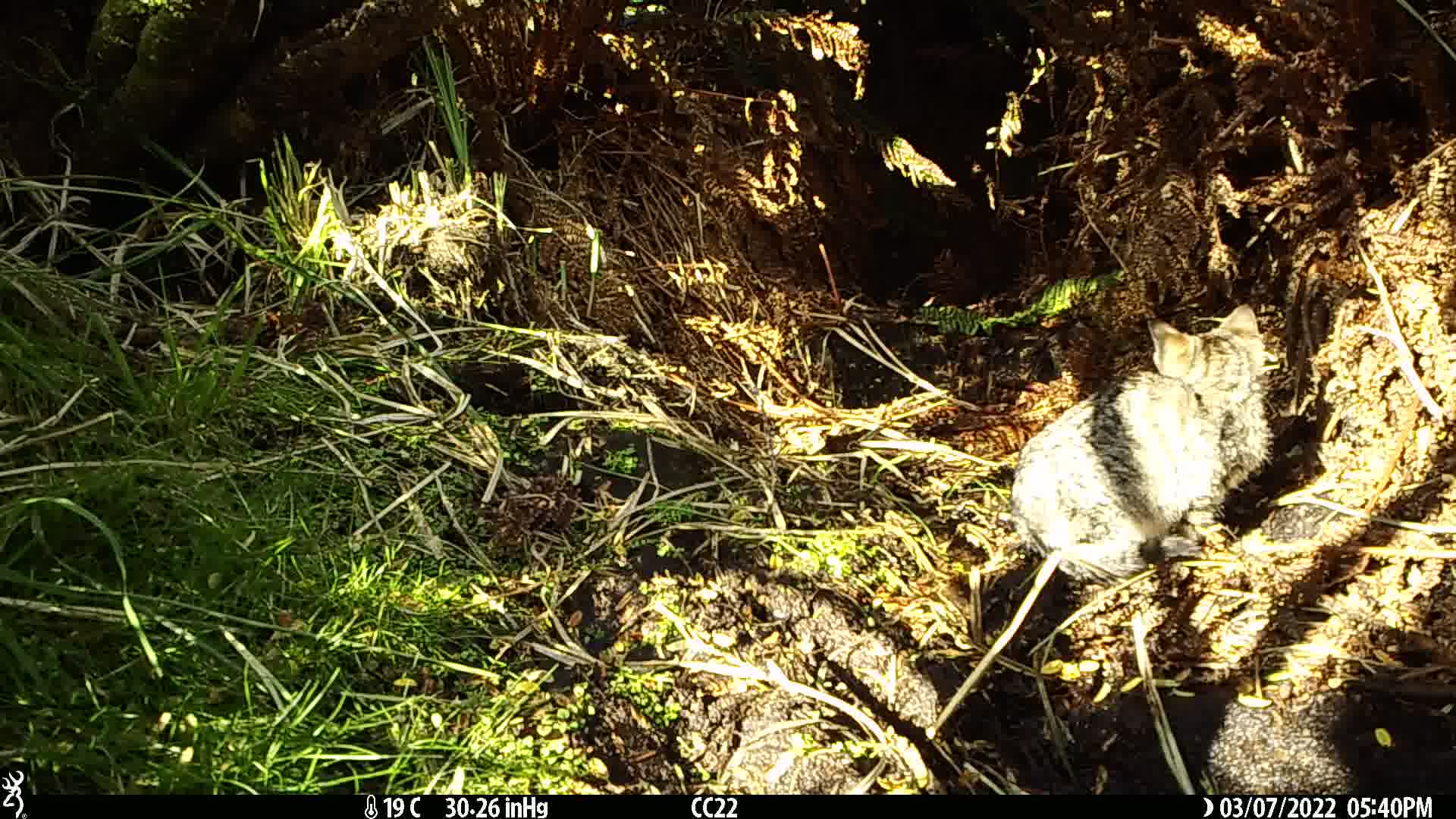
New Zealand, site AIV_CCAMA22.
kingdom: Animalia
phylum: Chordata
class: Mammalia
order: Carnivora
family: Felidae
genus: Felis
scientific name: Felis catus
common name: domestic cat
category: cat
Cat (domestic cat) (Felis catus).